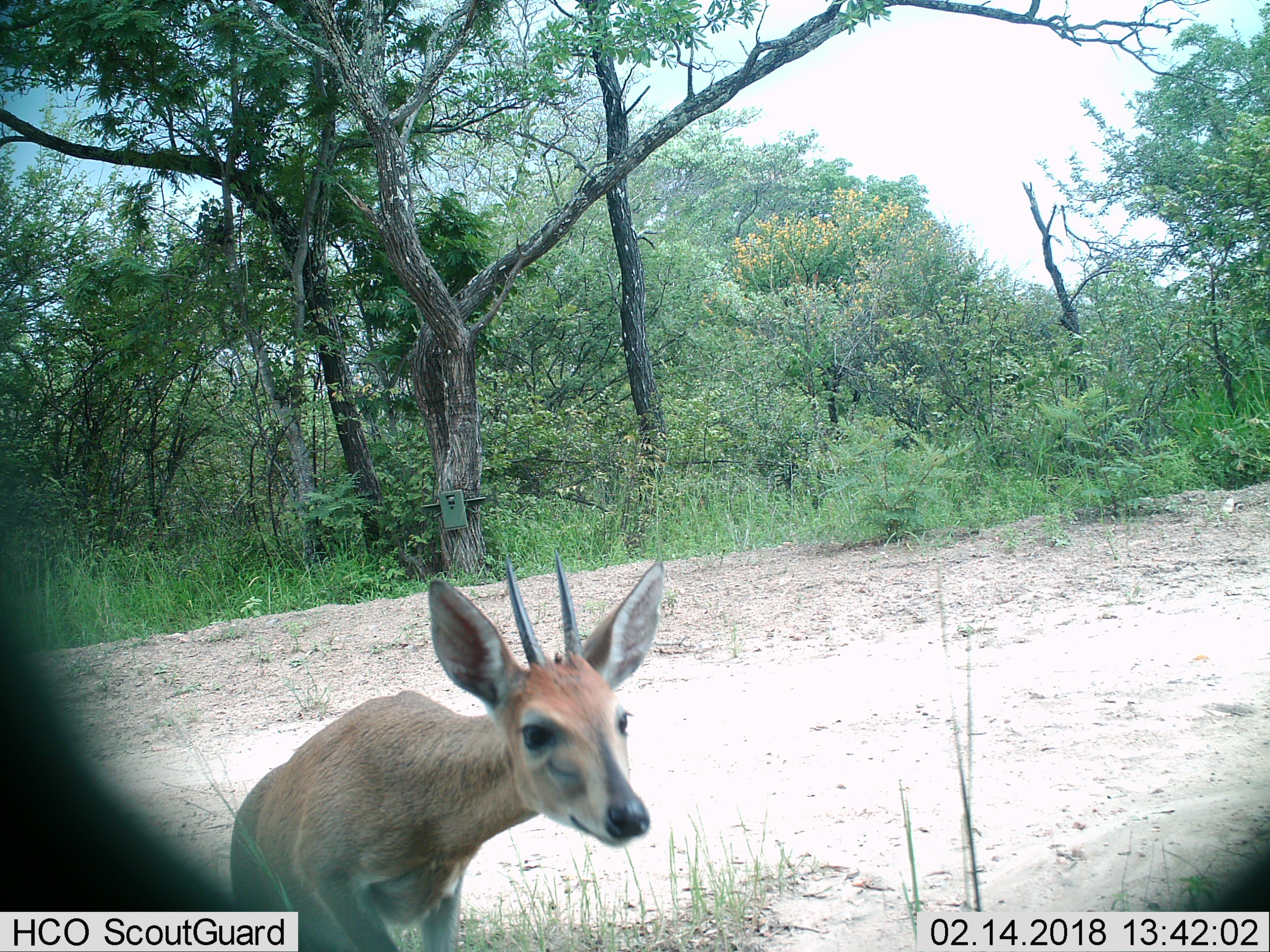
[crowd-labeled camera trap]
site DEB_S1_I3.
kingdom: Animalia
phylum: Chordata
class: Mammalia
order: Artiodactyla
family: Bovidae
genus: Sylvicapra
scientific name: Sylvicapra grimmia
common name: common duiker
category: duikercommongrey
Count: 1.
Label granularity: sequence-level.